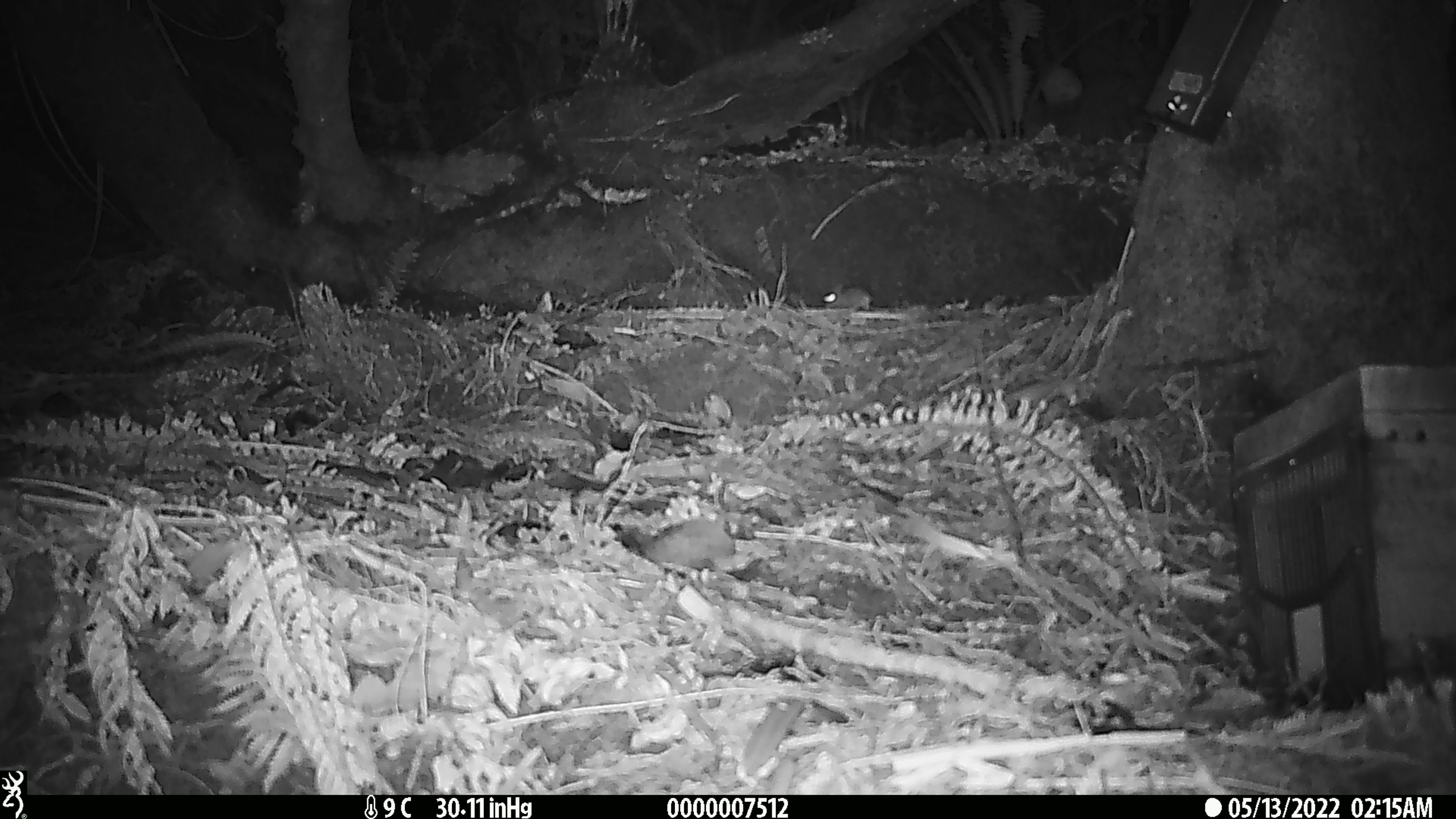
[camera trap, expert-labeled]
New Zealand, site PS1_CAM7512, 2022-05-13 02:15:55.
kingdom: Animalia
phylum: Chordata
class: Mammalia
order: Rodentia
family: Muridae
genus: Mus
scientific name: Mus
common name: mouse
Mouse (Mus).